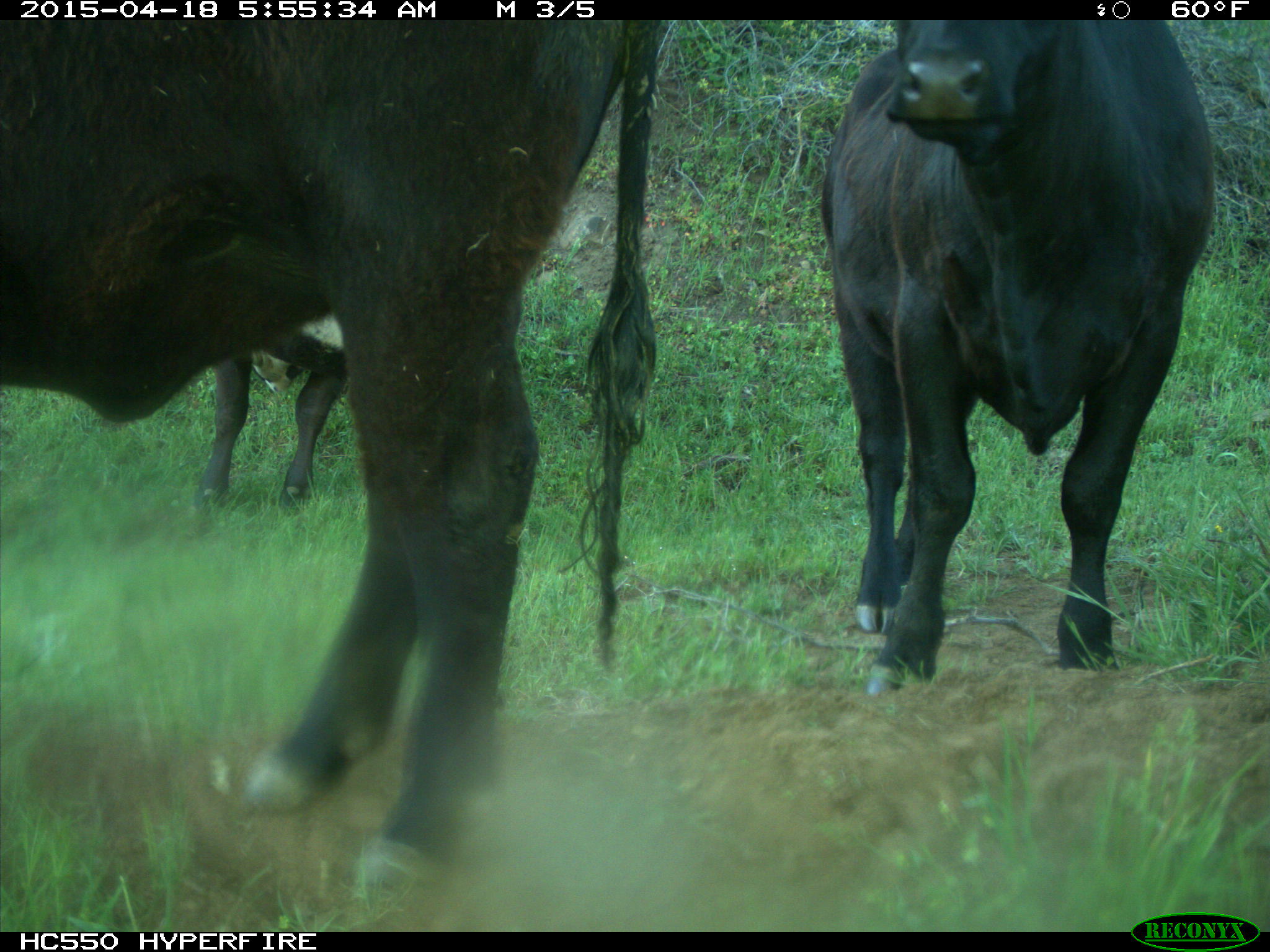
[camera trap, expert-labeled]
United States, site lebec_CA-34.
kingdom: Animalia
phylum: Chordata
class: Mammalia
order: Artiodactyla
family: Bovidae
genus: Bos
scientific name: Bos taurus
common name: domestic cow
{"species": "Bos taurus (domestic cow)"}